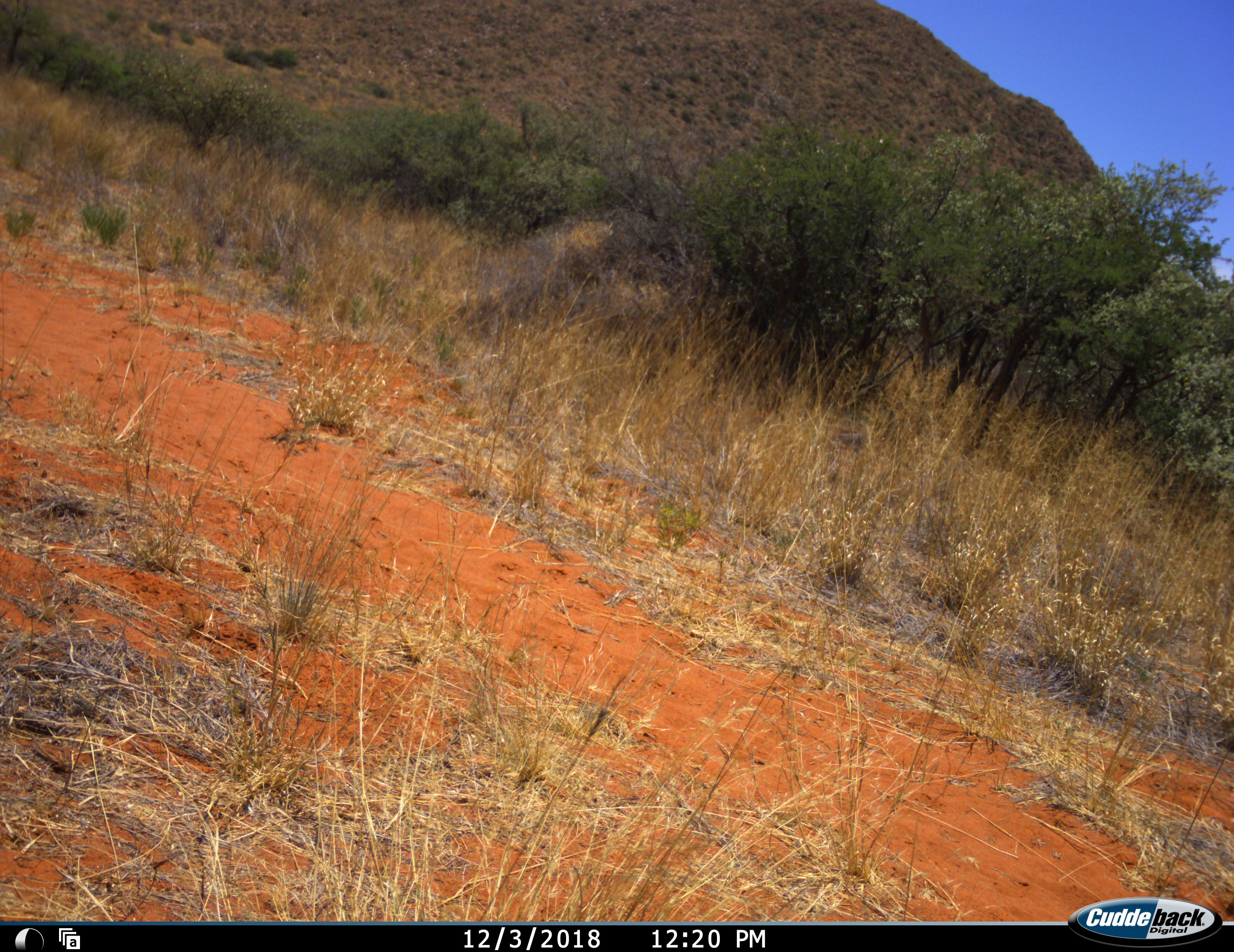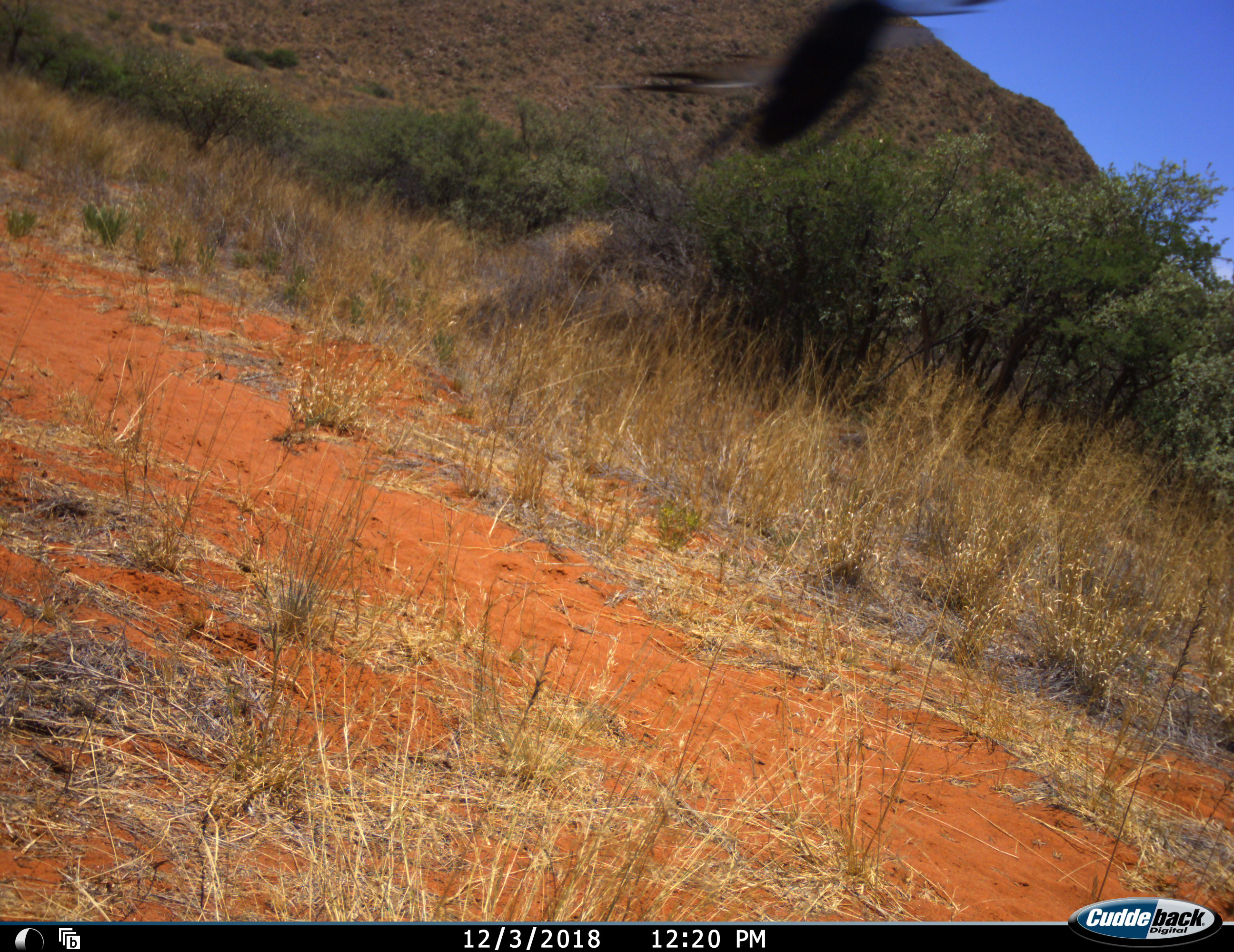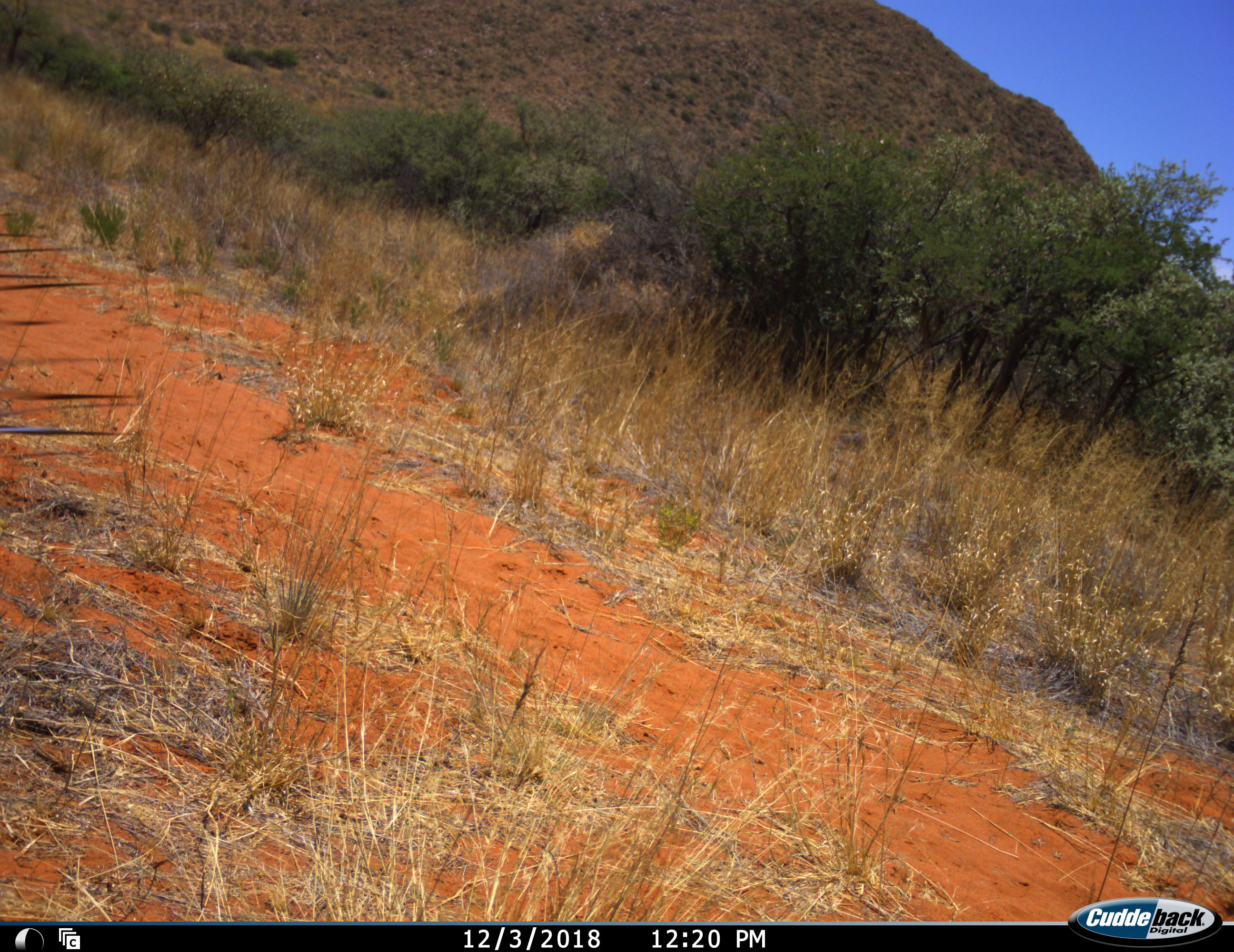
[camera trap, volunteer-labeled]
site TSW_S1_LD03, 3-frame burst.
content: unidentified animal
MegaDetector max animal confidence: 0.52